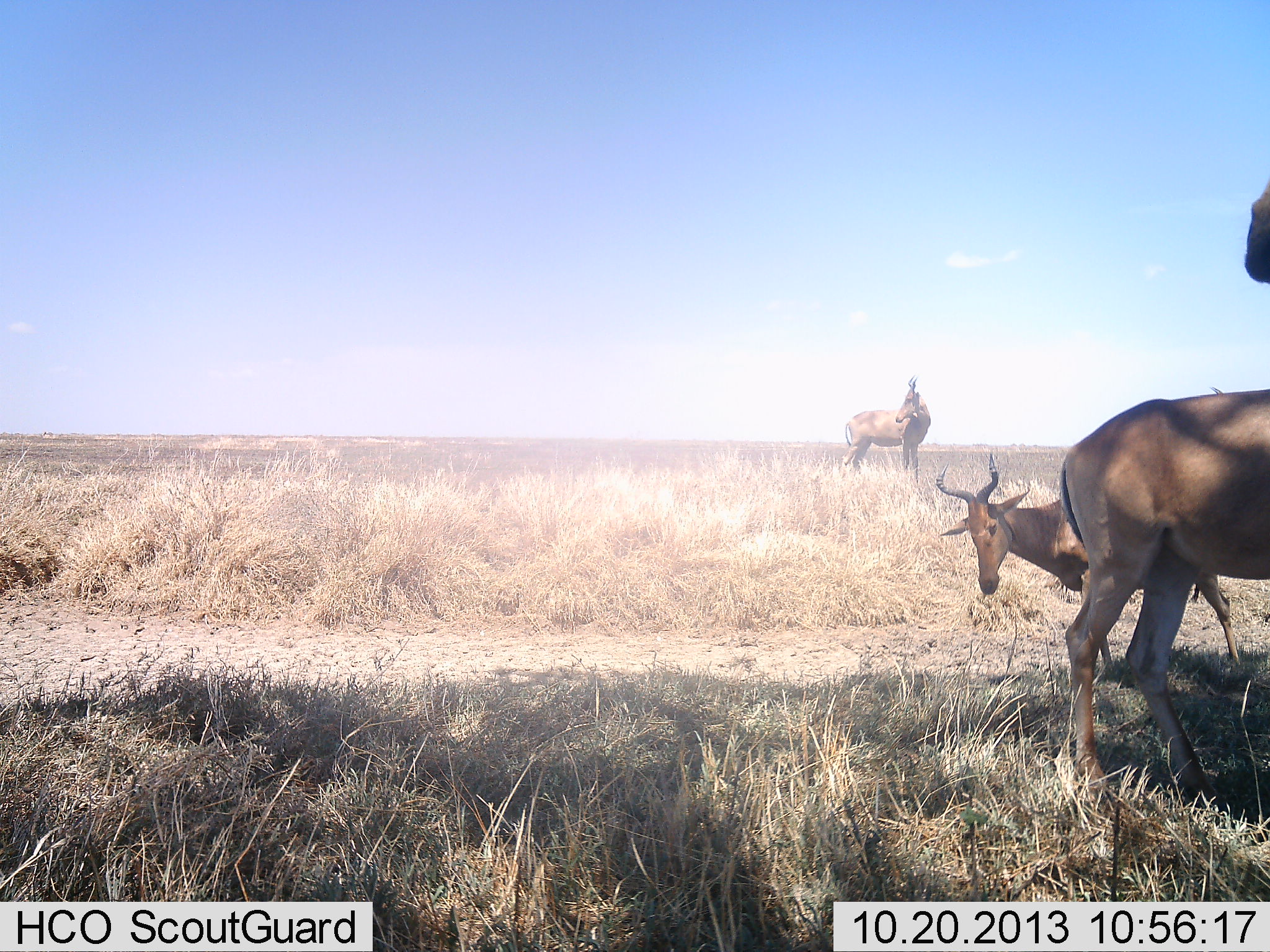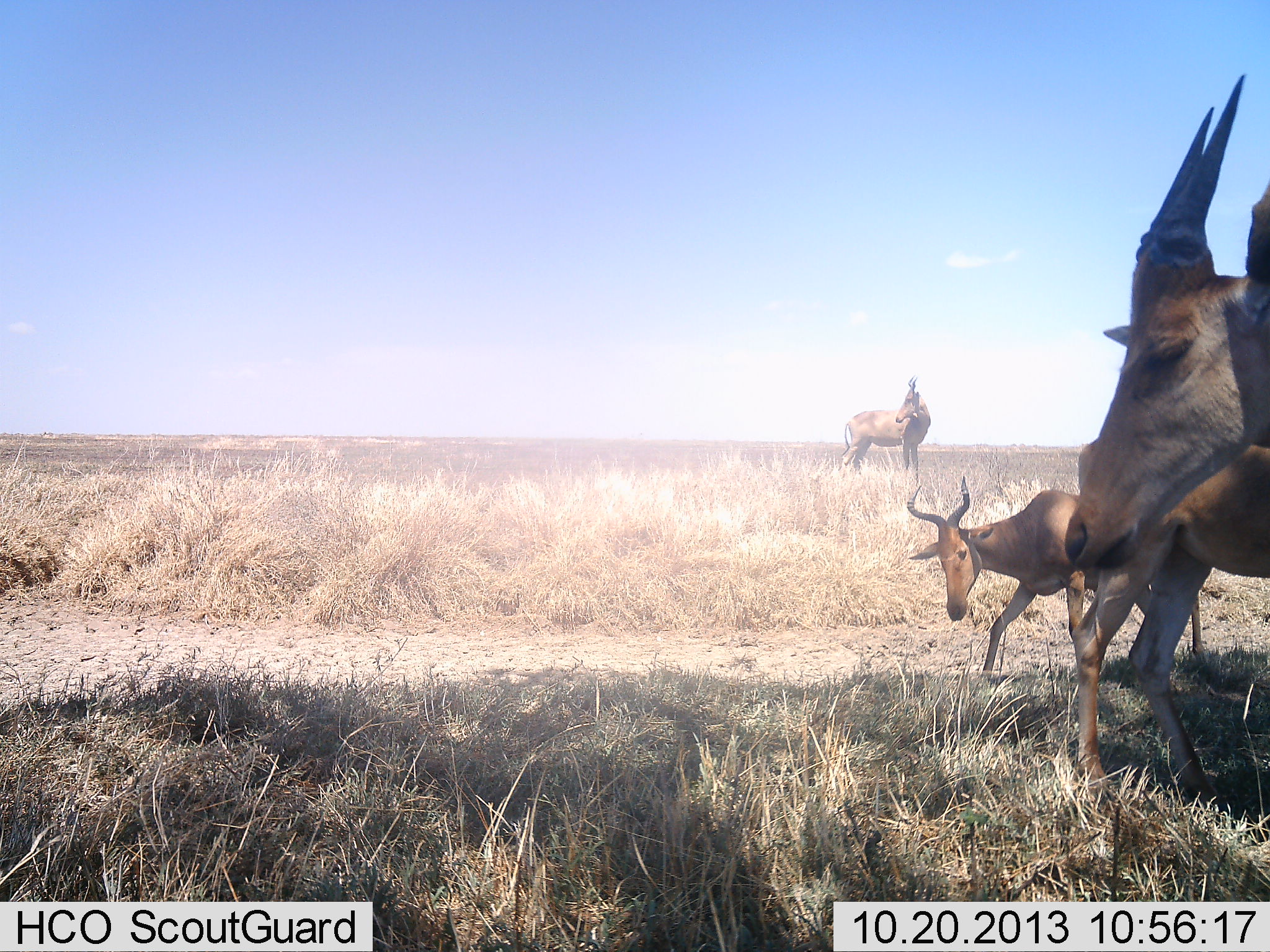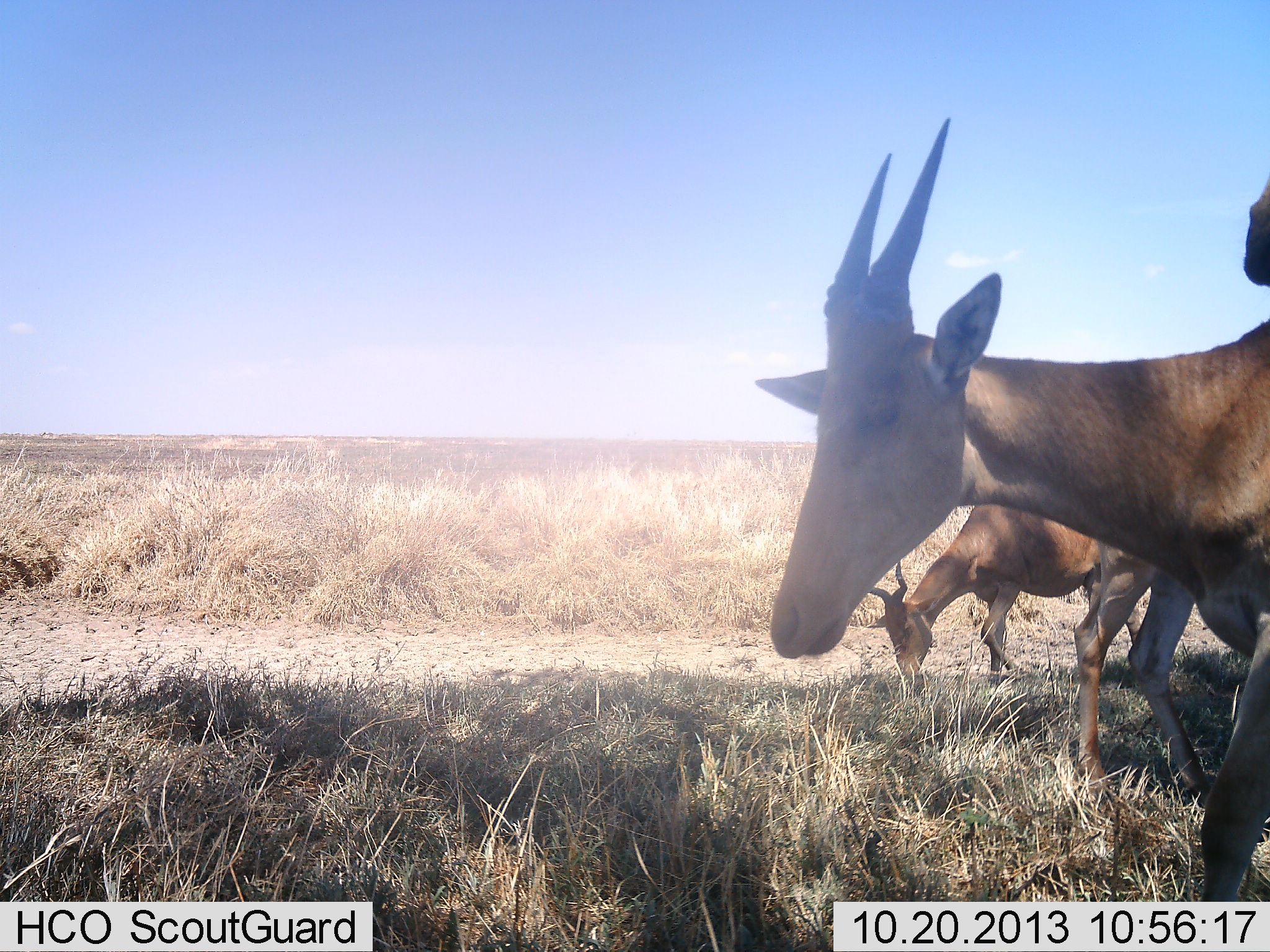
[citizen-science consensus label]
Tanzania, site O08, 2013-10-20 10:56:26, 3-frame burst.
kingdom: Animalia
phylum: Chordata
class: Mammalia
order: Artiodactyla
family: Bovidae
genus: Alcelaphus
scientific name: Alcelaphus buselaphus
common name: hartebeest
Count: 4.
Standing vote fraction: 71%.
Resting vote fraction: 3%.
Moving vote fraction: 65%.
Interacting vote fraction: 3%.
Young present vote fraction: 10%.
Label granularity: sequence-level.